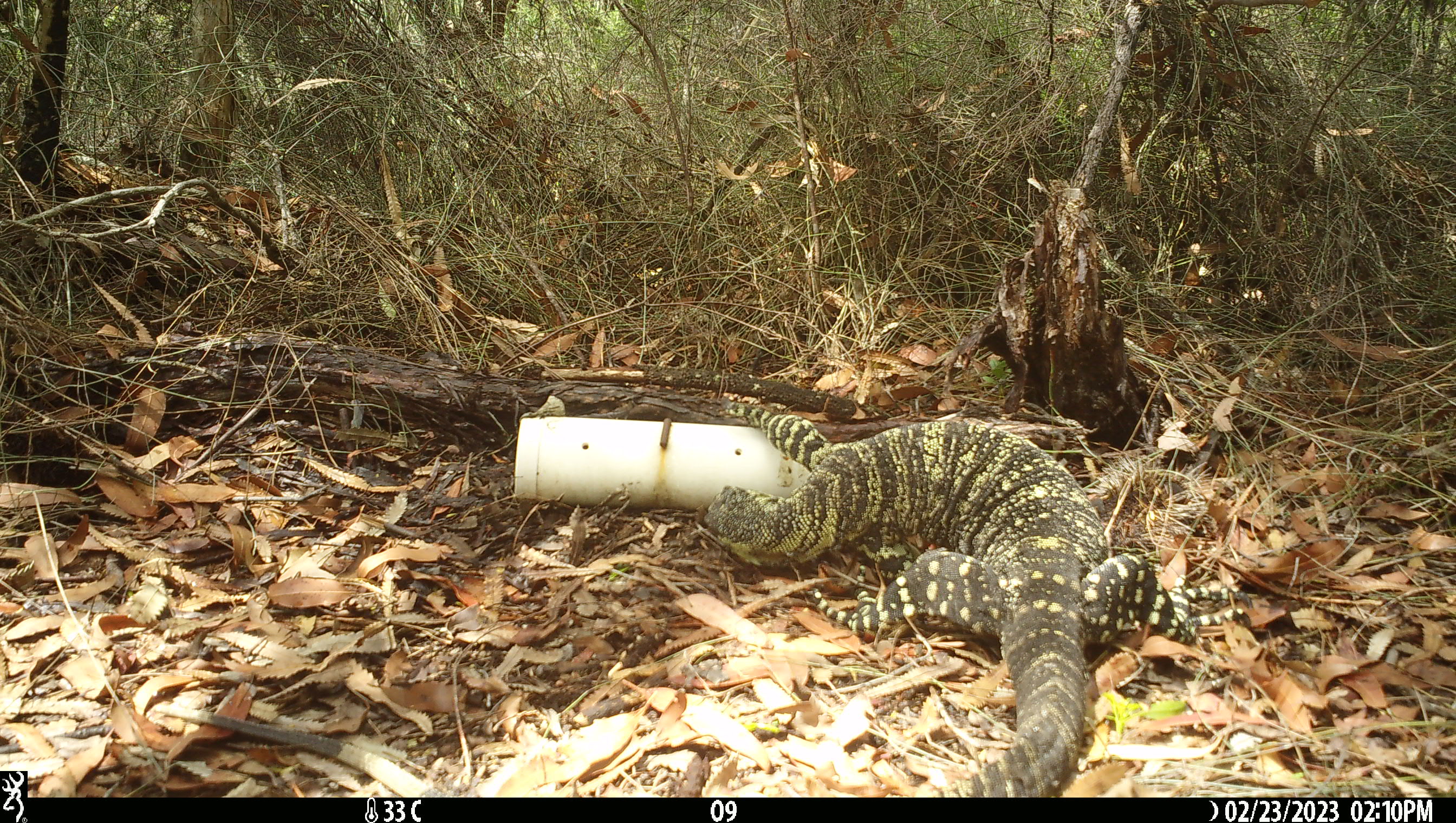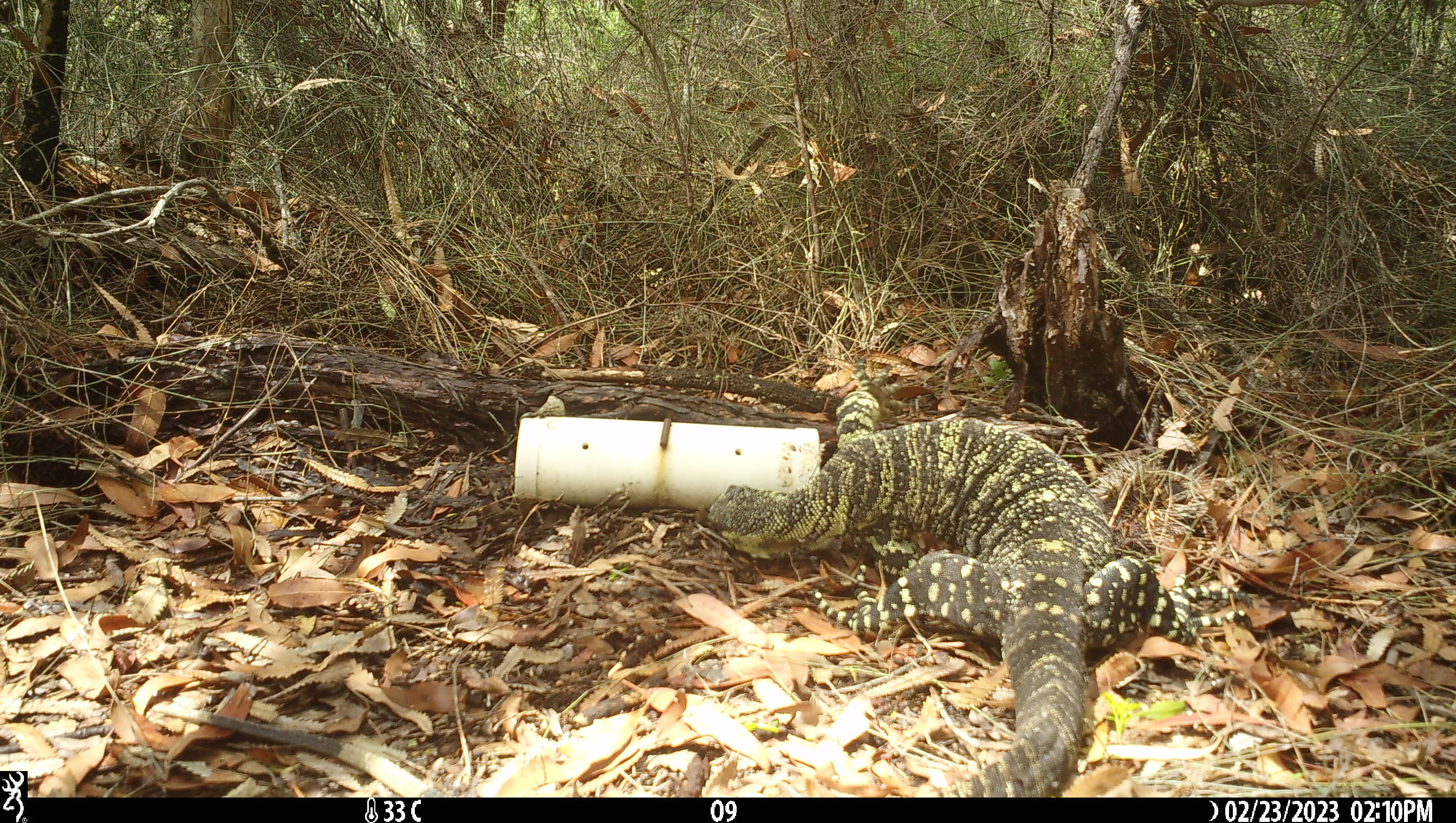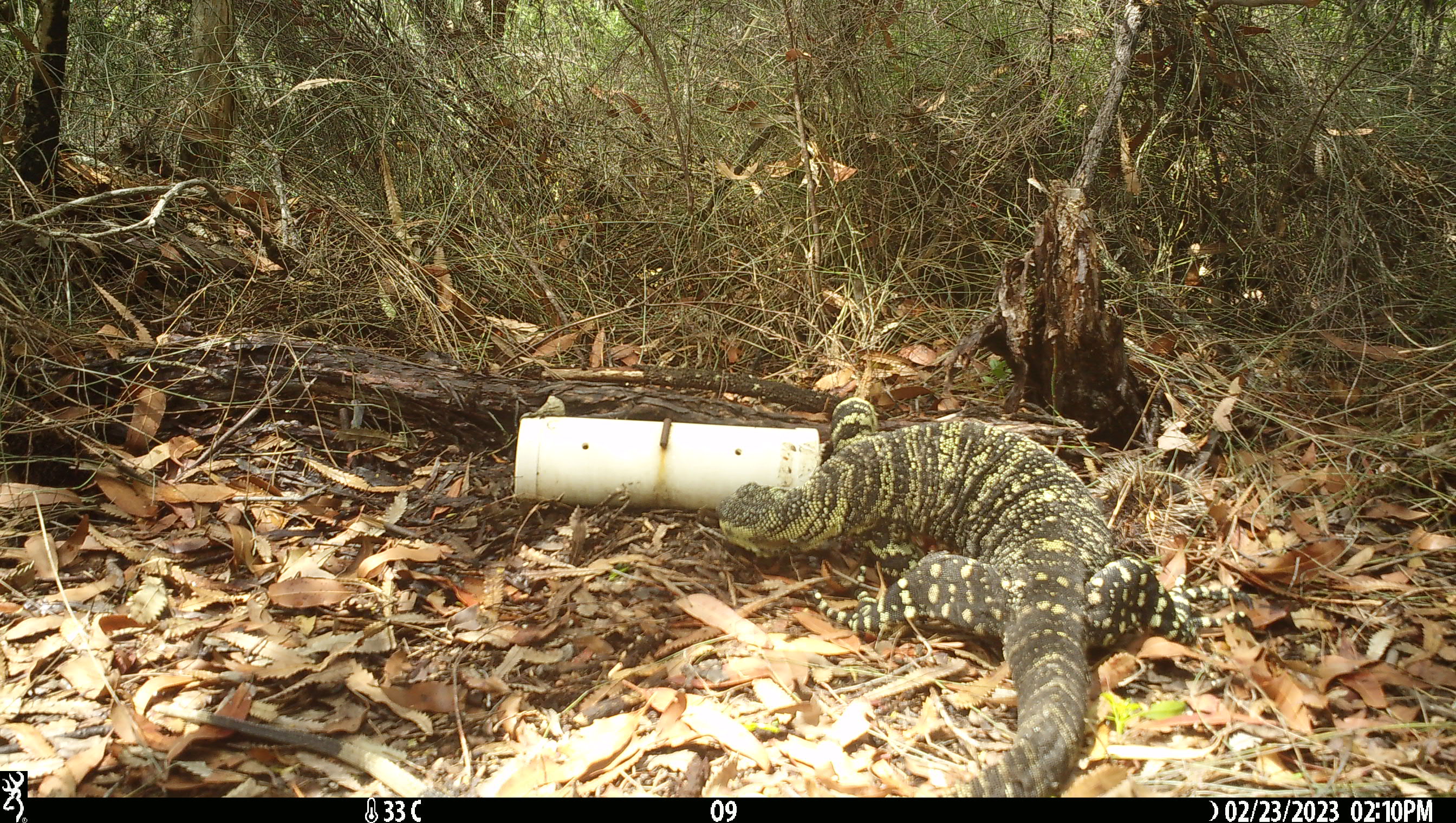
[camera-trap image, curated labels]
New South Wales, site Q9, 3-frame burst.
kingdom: Animalia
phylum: Chordata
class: Reptilia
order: Squamata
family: Varanidae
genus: Varanus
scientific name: Varanus varius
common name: lace monitor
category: goanna